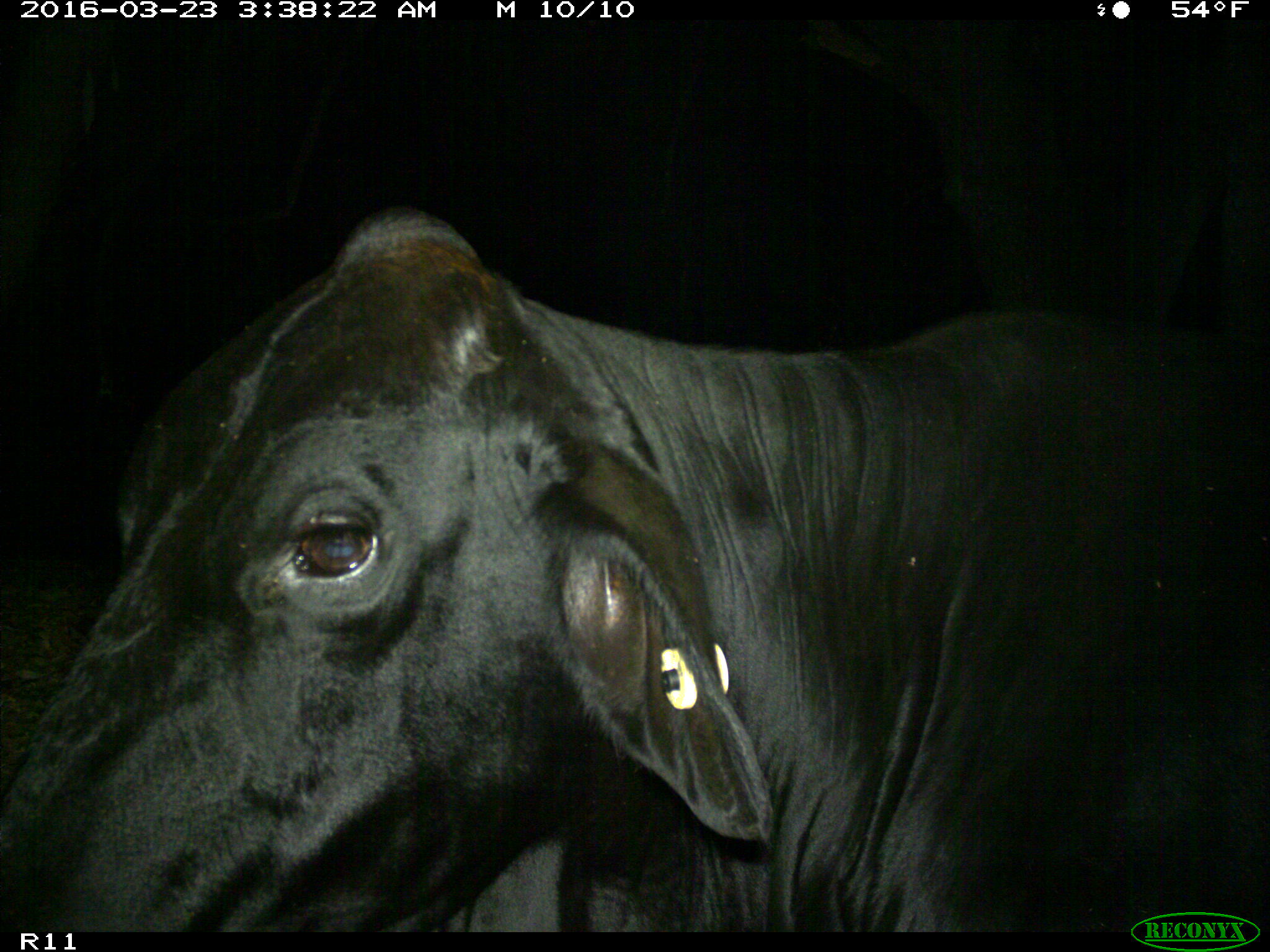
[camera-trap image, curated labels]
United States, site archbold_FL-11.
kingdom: Animalia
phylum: Chordata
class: Mammalia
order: Artiodactyla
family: Bovidae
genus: Bos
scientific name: Bos taurus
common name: domestic cow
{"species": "Bos taurus (domestic cow)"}